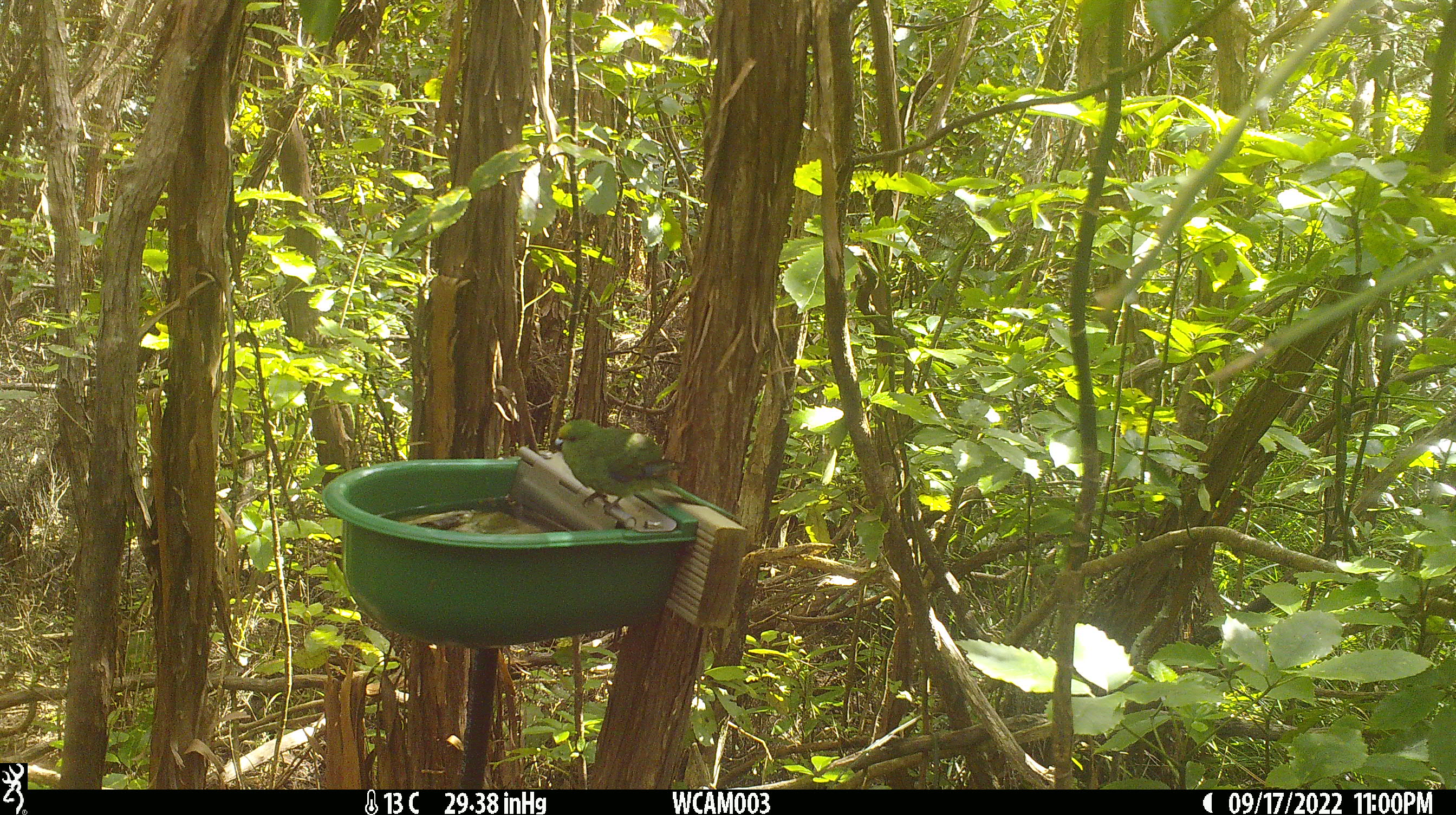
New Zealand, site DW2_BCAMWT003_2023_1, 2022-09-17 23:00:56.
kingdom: Animalia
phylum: Chordata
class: Aves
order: Psittaciformes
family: Psittaculidae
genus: Cyanoramphus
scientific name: Cyanoramphus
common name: parakeet